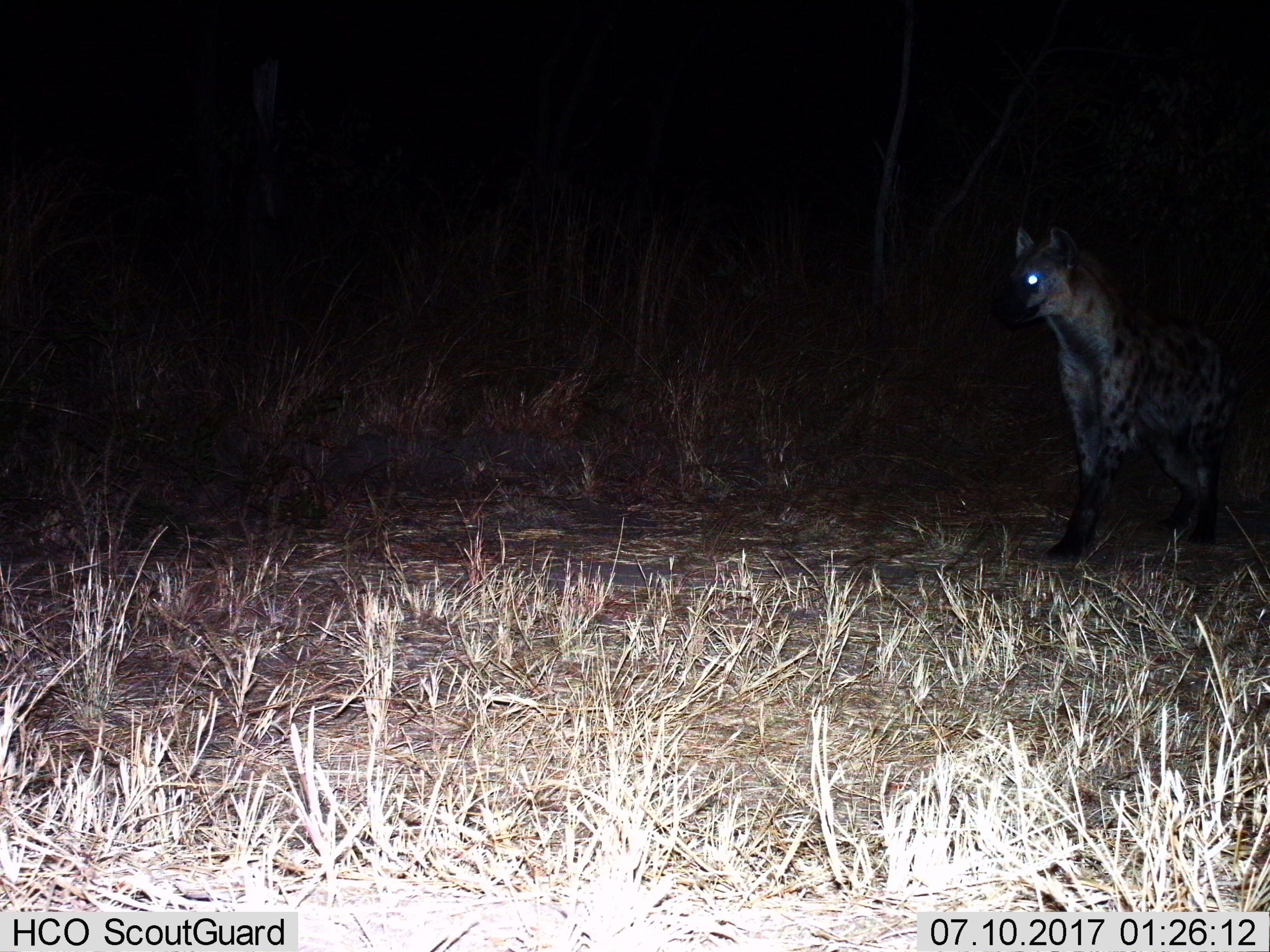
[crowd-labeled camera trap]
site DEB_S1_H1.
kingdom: Animalia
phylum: Chordata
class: Mammalia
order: Carnivora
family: Hyaenidae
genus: Crocuta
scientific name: Crocuta crocuta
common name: spotted hyena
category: hyenaspotted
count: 1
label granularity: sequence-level